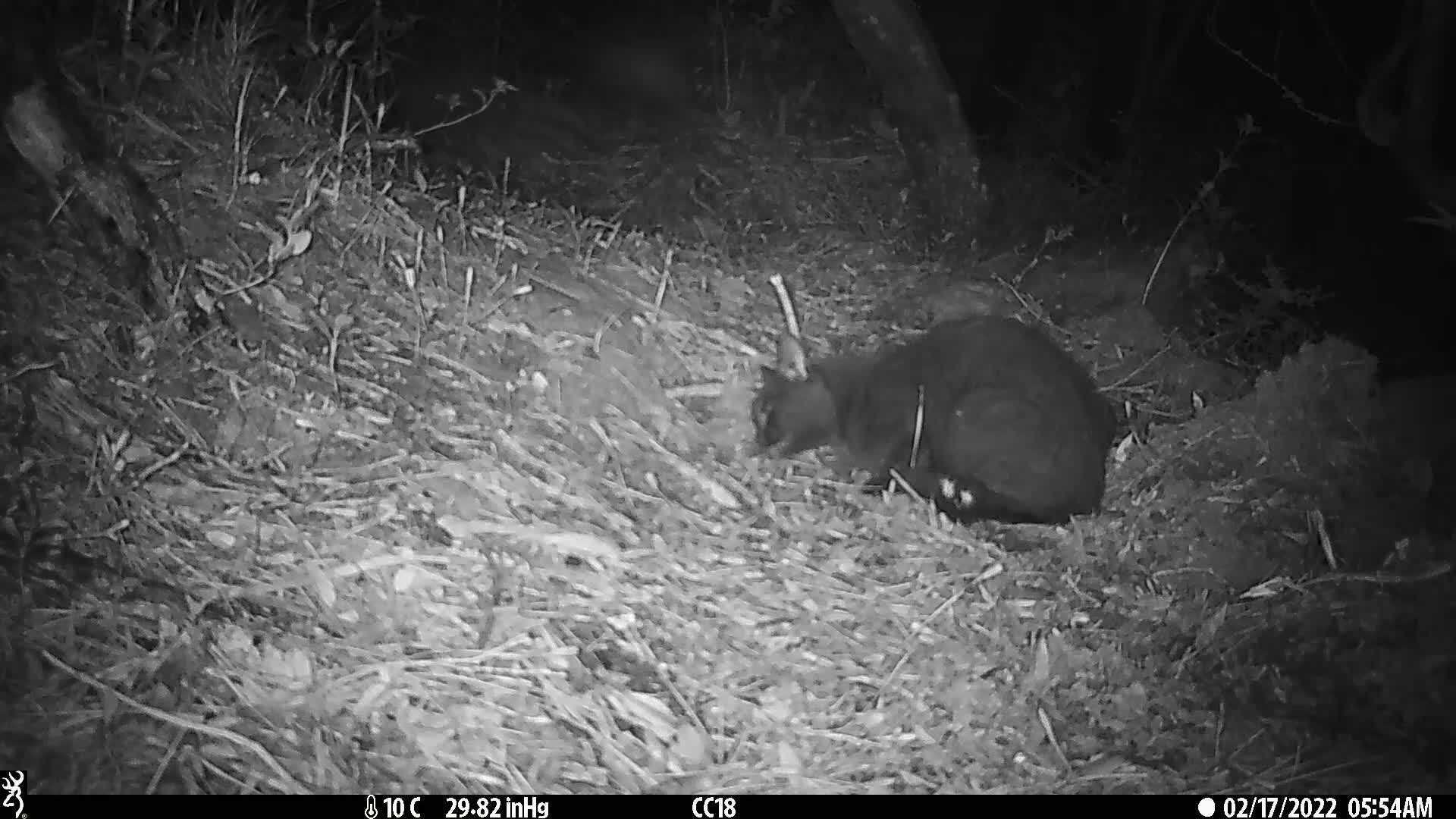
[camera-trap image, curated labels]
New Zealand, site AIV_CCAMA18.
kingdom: Animalia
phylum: Chordata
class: Mammalia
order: Carnivora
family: Felidae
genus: Felis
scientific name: Felis catus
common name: domestic cat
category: cat